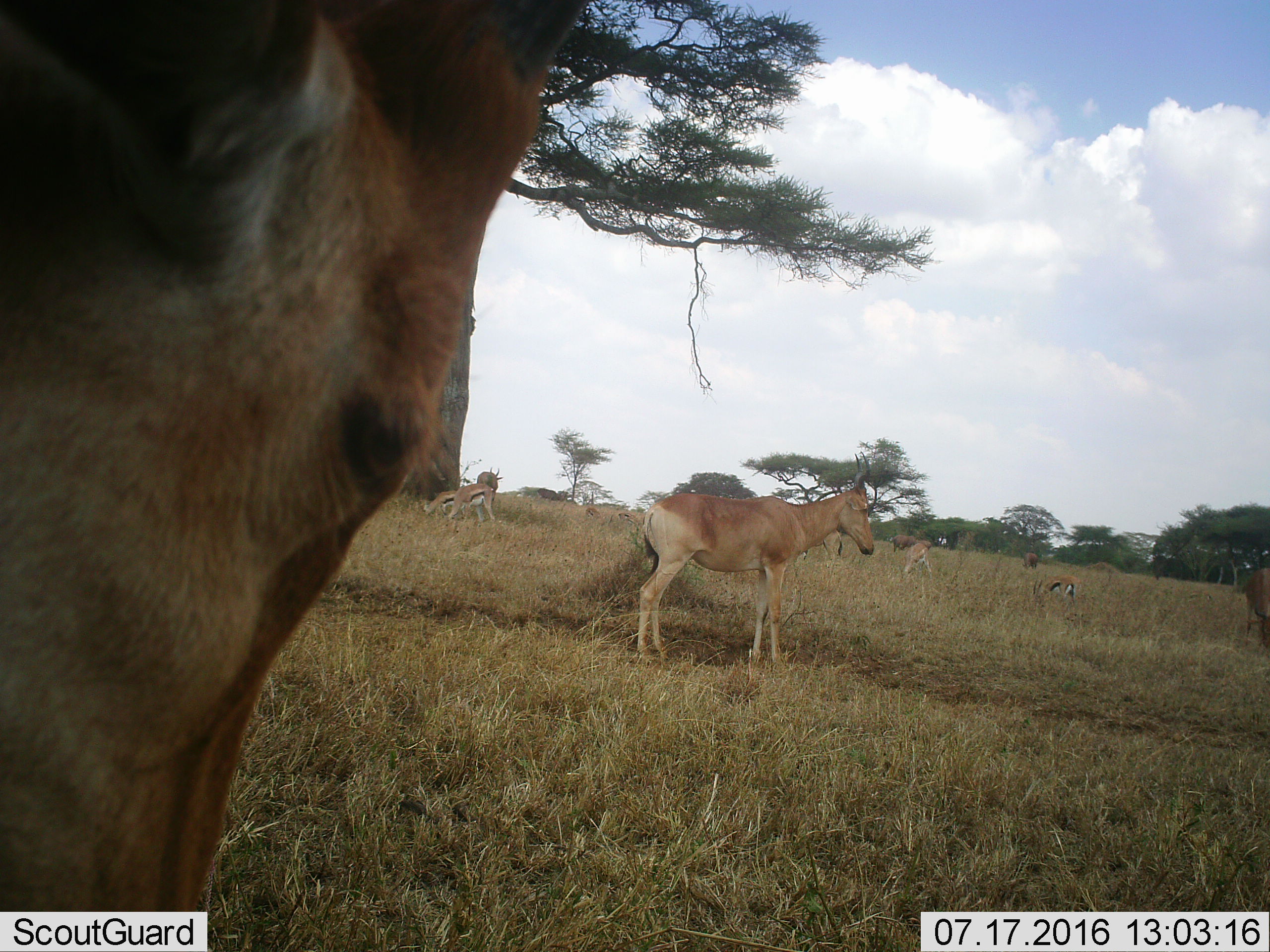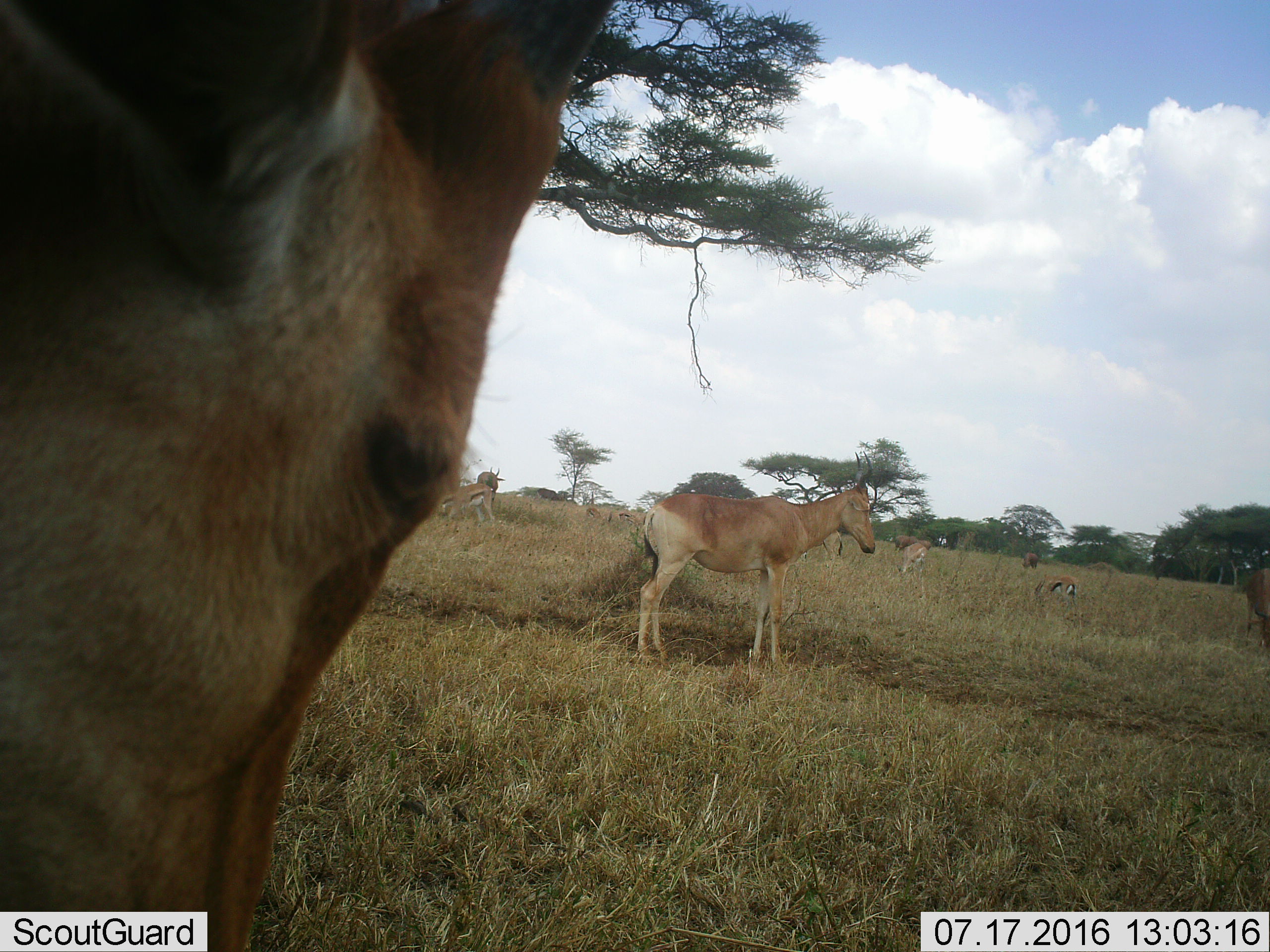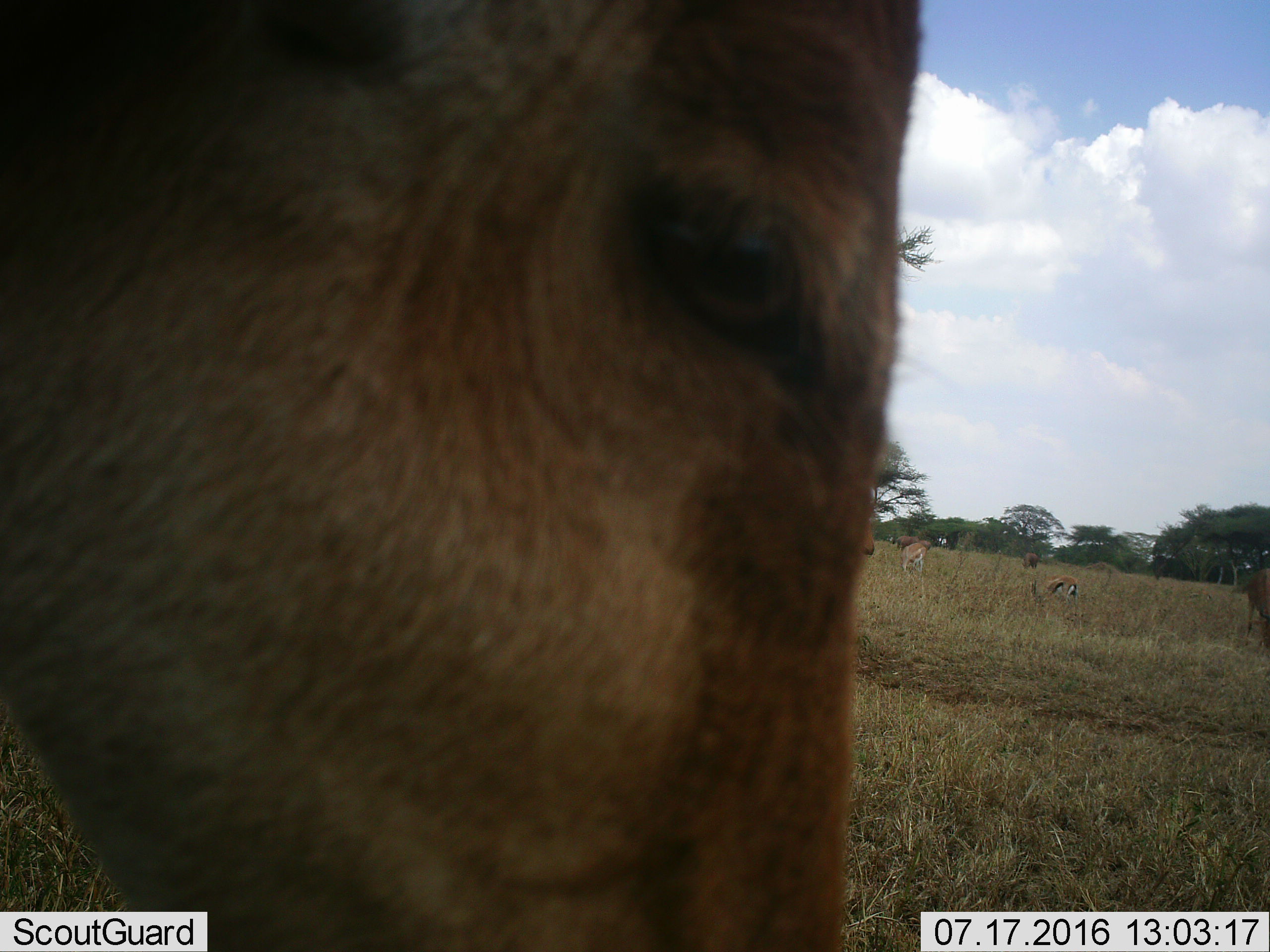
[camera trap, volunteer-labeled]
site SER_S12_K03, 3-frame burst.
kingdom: Animalia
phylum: Chordata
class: Mammalia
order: Artiodactyla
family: Bovidae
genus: Eudorcas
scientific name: Eudorcas thomsonii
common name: thomson's gazelle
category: gazellethomsons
Gazellethomsons (thomson's gazelle) (Eudorcas thomsonii), count 5. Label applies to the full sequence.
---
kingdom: Animalia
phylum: Chordata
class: Mammalia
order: Artiodactyla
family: Bovidae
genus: Alcelaphus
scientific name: Alcelaphus buselaphus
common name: hartebeest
Hartebeest (Alcelaphus buselaphus), count 5. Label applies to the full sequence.